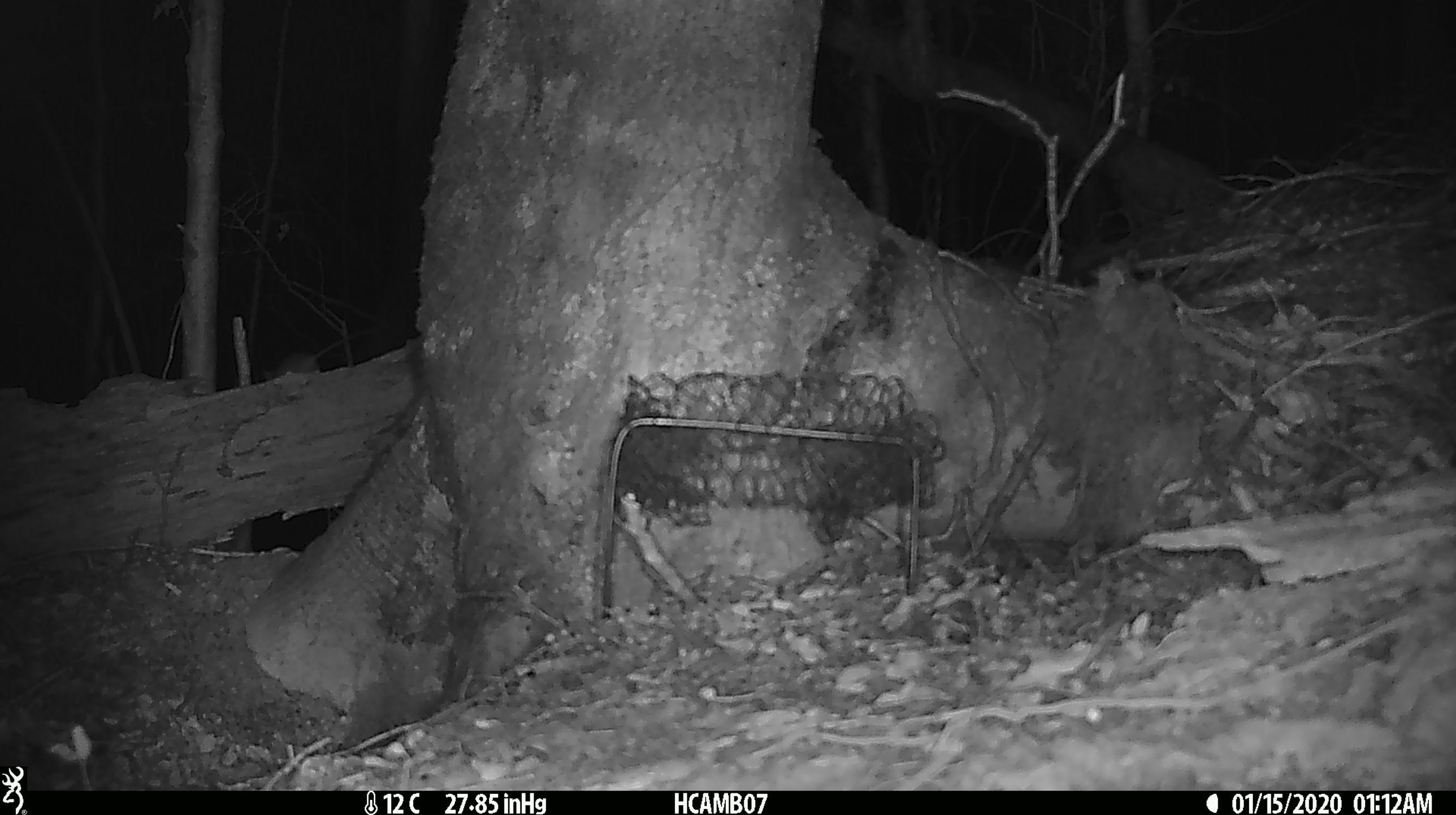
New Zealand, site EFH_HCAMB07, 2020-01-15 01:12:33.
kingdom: Animalia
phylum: Chordata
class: Mammalia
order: Rodentia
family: Muridae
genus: Mus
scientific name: Mus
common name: mouse